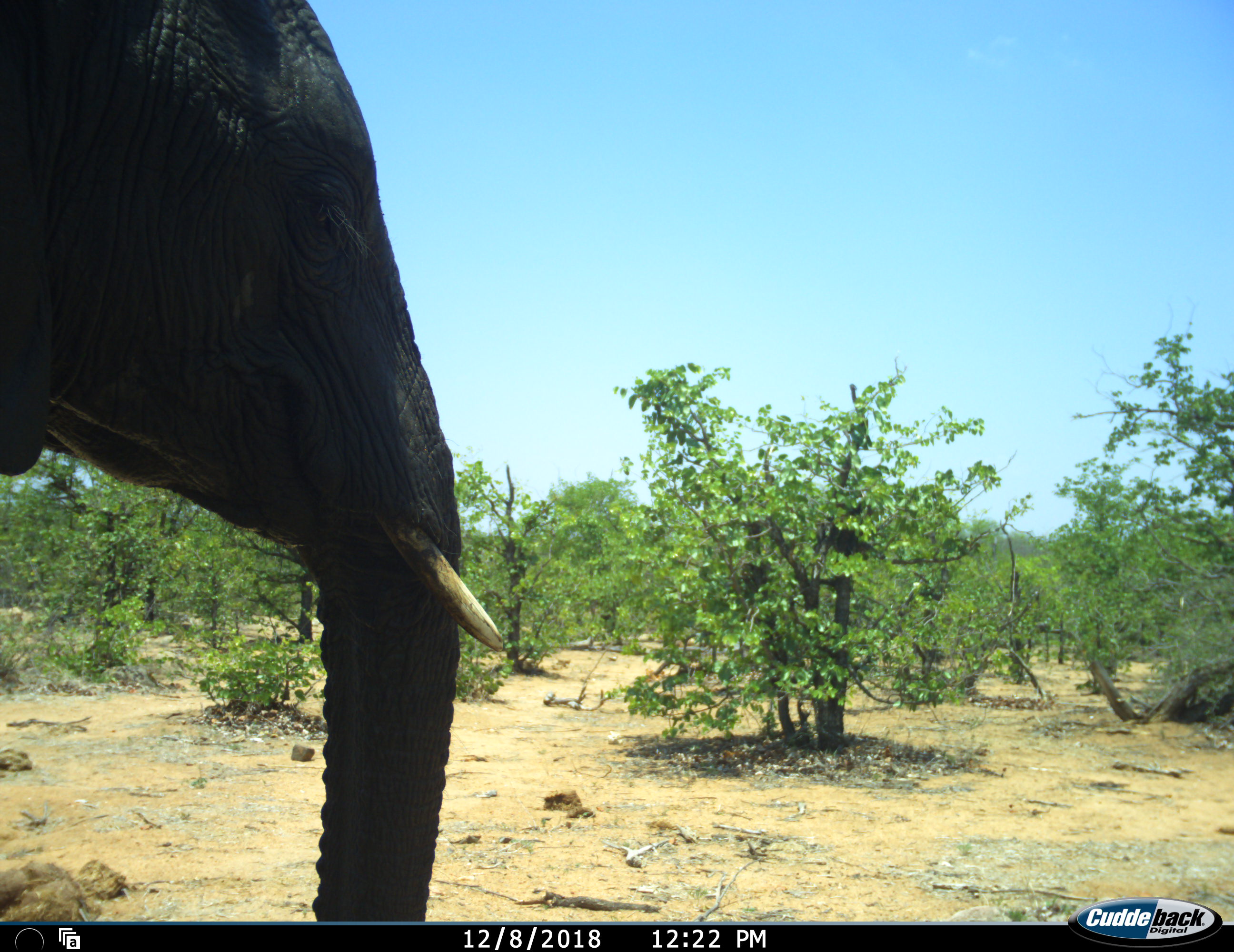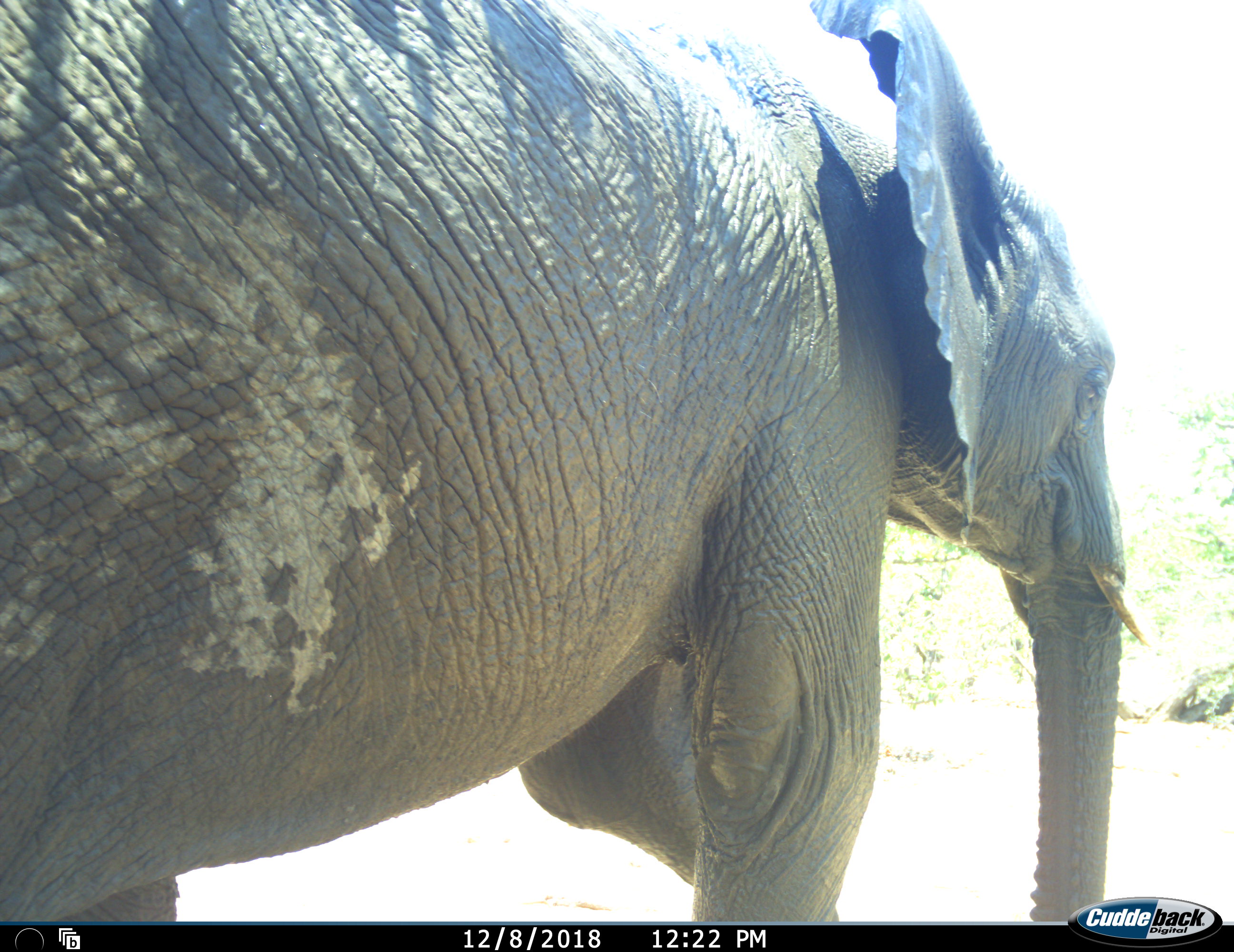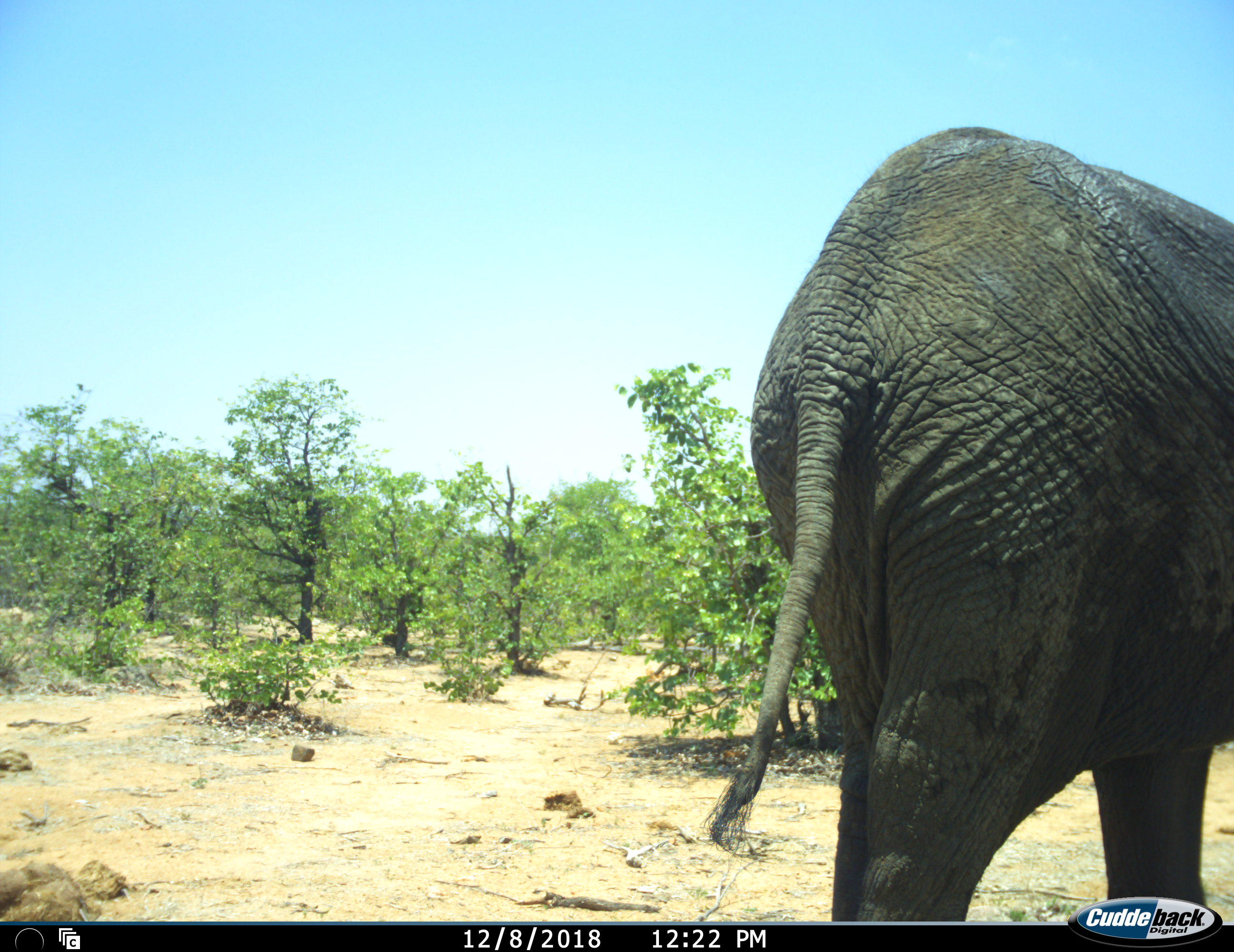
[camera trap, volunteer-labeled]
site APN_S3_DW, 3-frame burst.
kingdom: Animalia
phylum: Chordata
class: Mammalia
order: Proboscidea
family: Elephantidae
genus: Loxodonta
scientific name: Loxodonta africana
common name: african bush elephant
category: elephant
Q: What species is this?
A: Elephant (african bush elephant) (Loxodonta africana).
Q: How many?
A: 1.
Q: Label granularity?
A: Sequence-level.